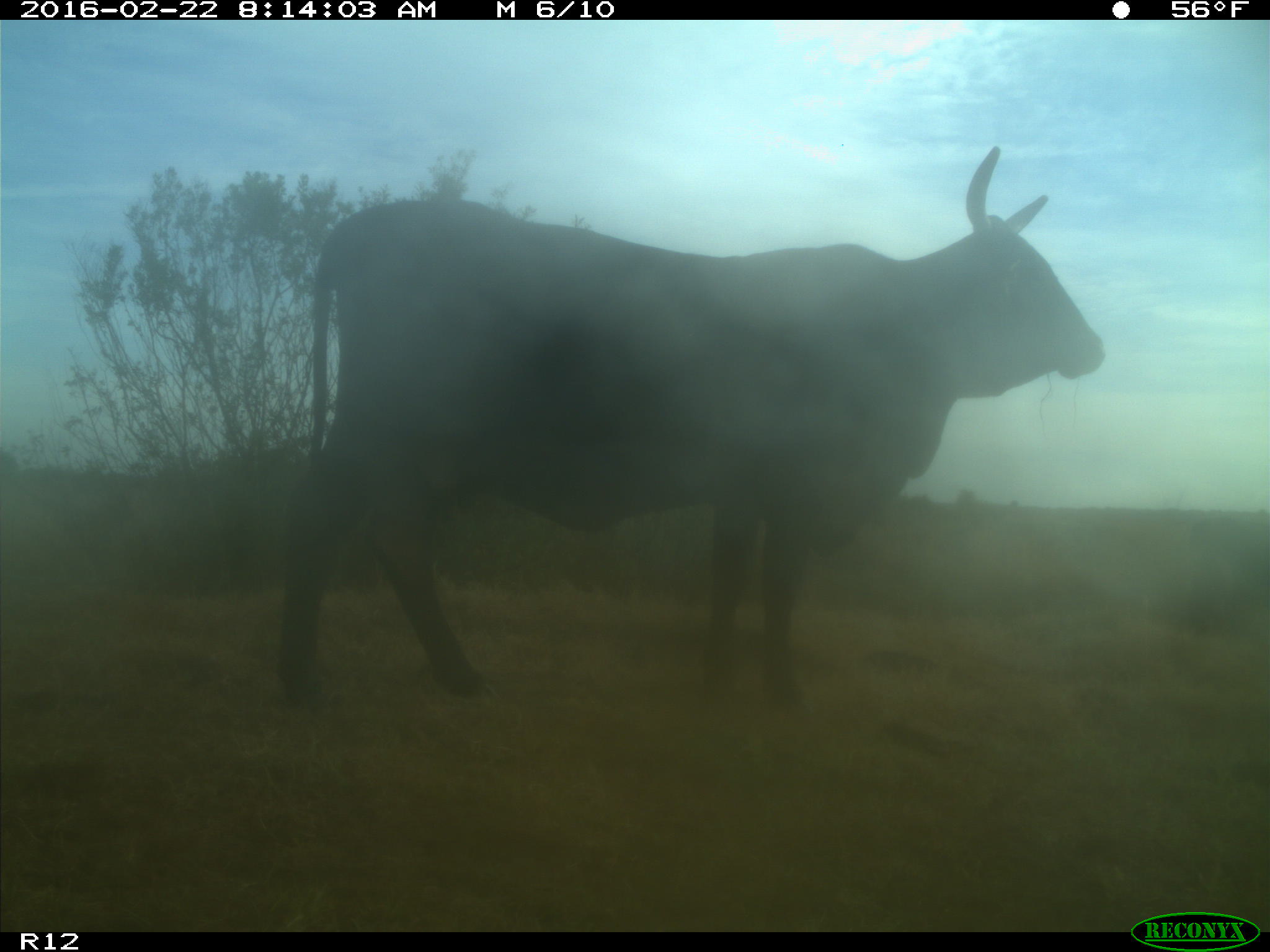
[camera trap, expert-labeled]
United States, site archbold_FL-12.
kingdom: Animalia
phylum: Chordata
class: Mammalia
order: Artiodactyla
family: Bovidae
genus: Bos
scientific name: Bos taurus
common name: domestic cow